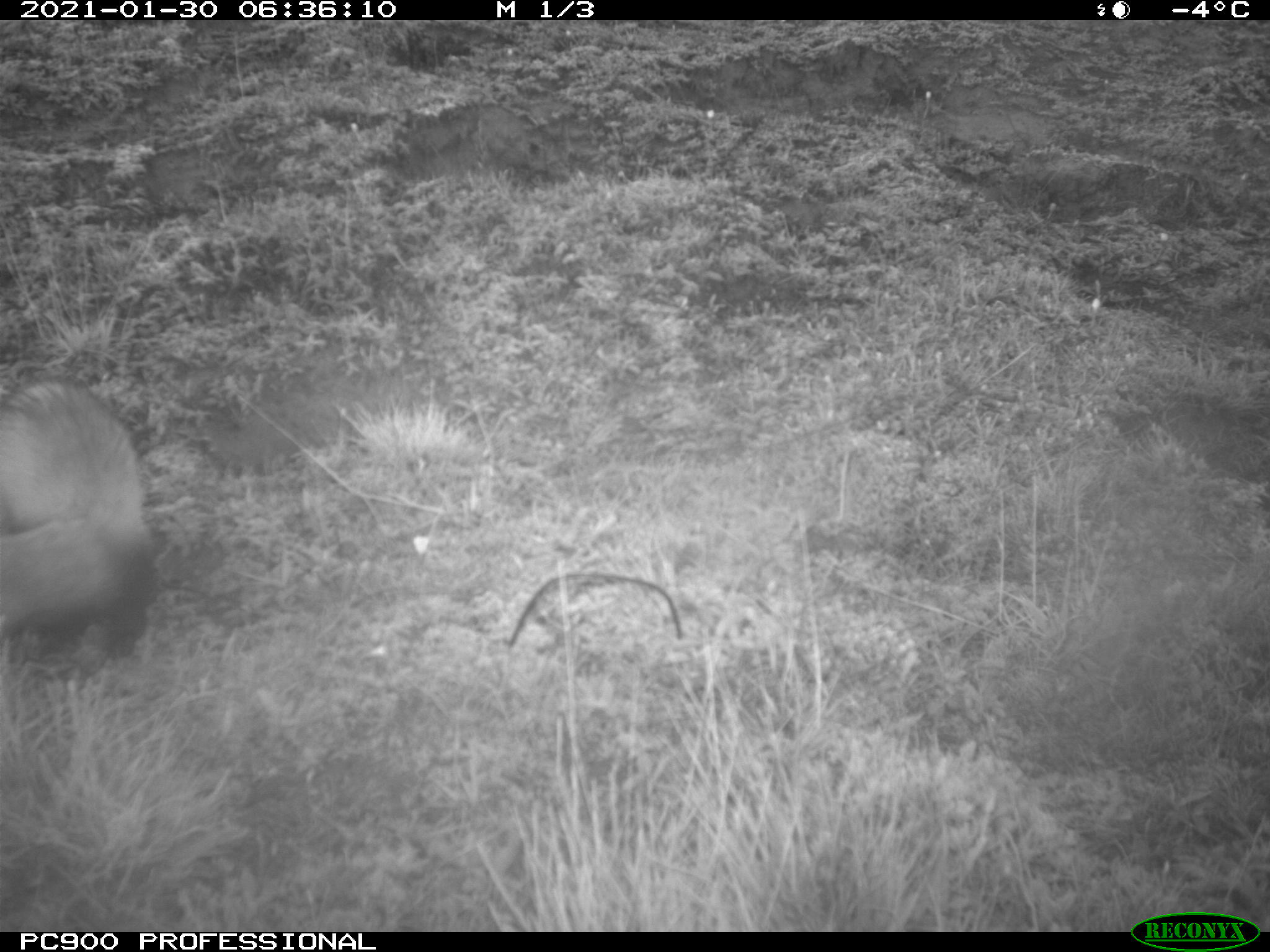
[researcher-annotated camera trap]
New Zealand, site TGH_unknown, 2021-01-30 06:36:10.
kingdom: Animalia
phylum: Chordata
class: Mammalia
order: Carnivora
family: Mustelidae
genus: Mustela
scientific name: Mustela furo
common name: ferret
Ferret (Mustela furo).